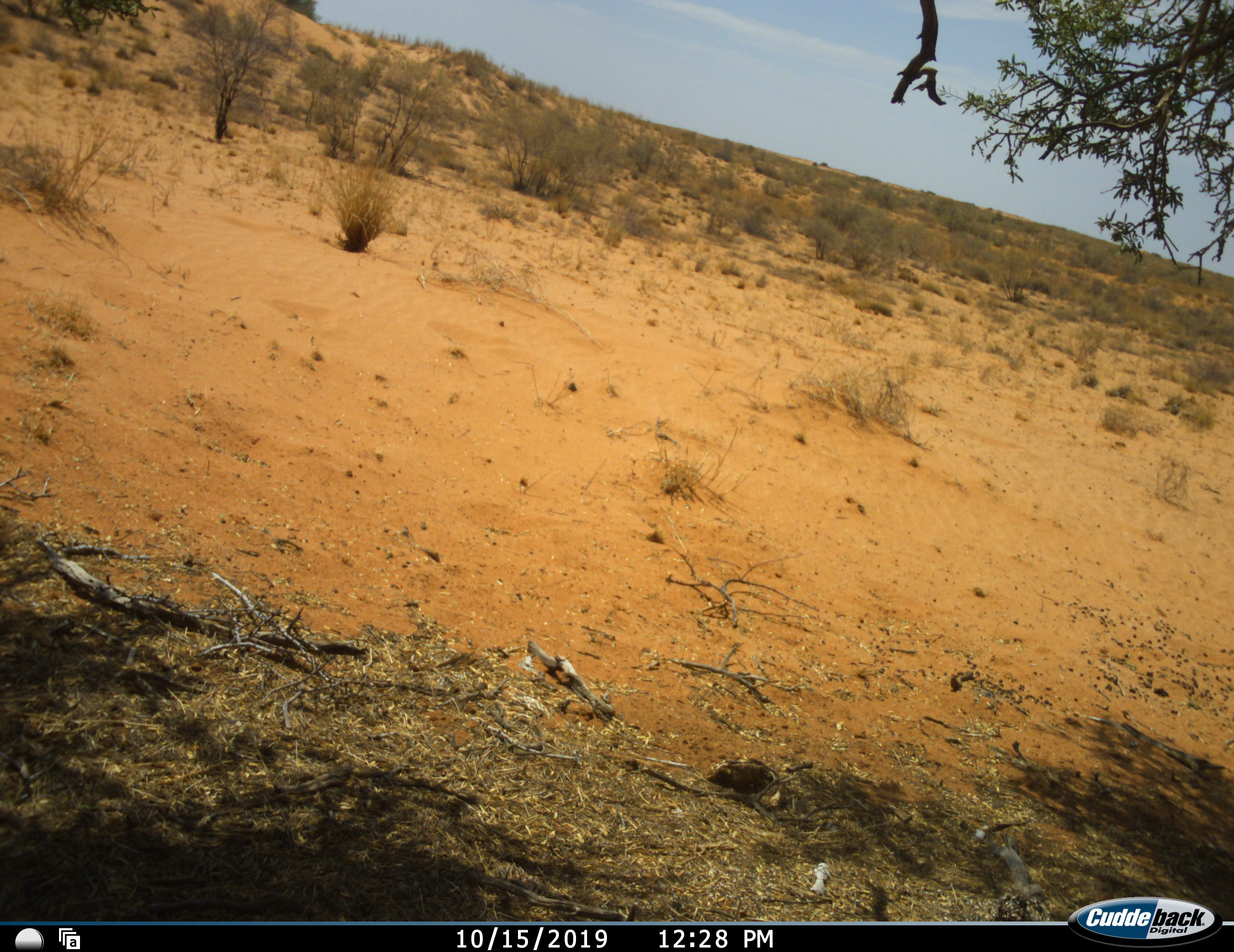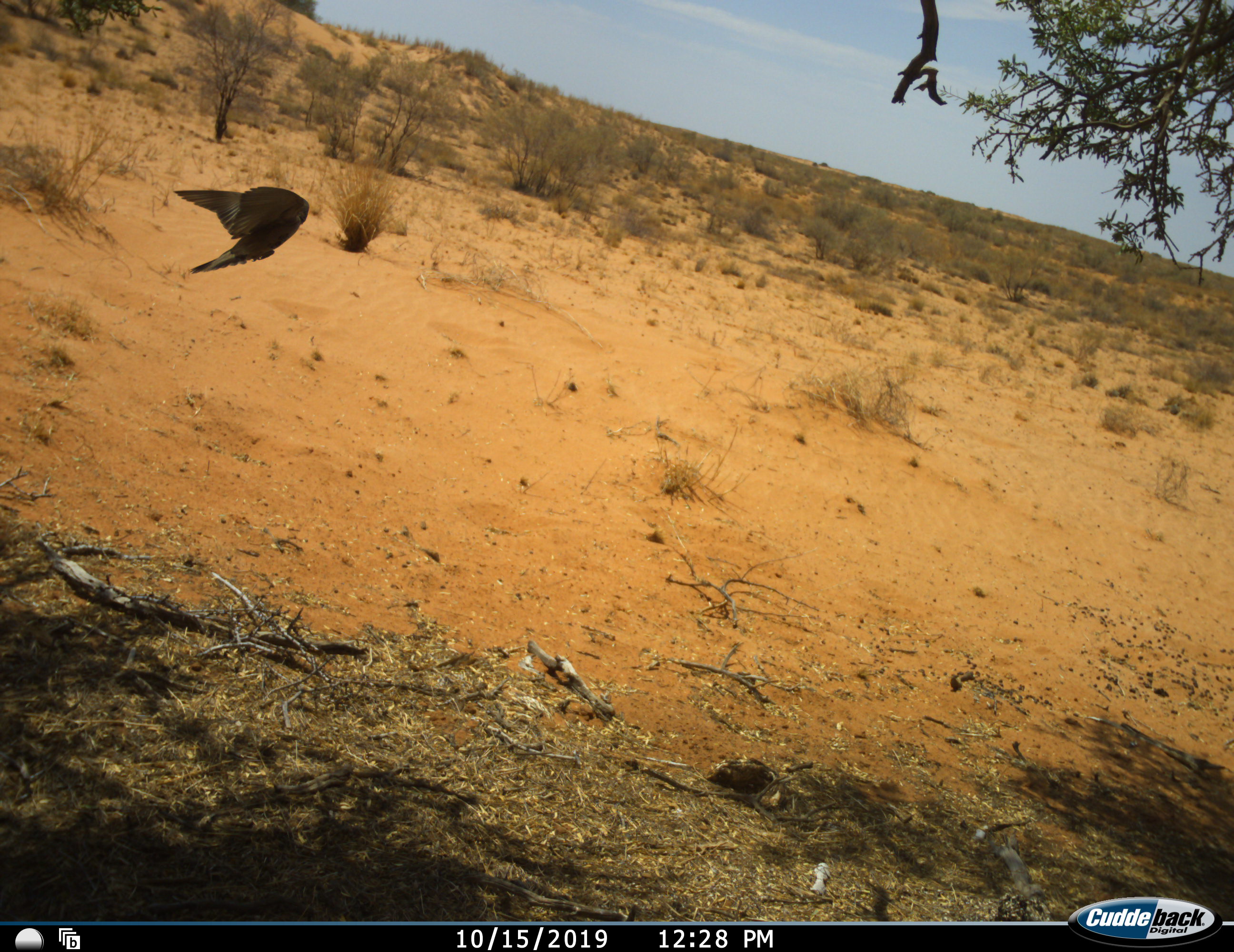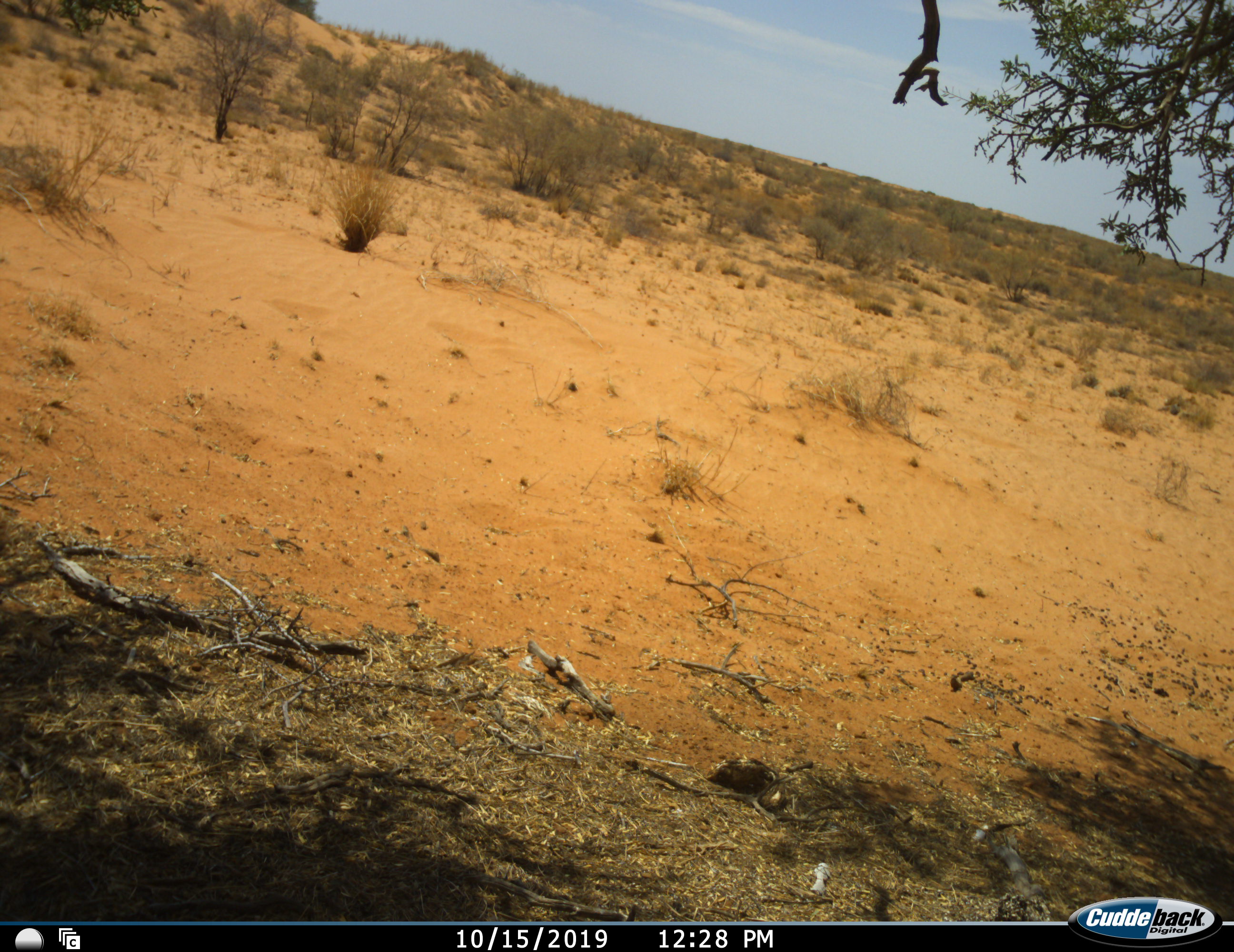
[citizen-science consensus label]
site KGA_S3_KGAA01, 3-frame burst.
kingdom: Animalia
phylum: Chordata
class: Aves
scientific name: Aves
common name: bird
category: birdother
Birdother (bird) (Aves), count 1. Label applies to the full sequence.